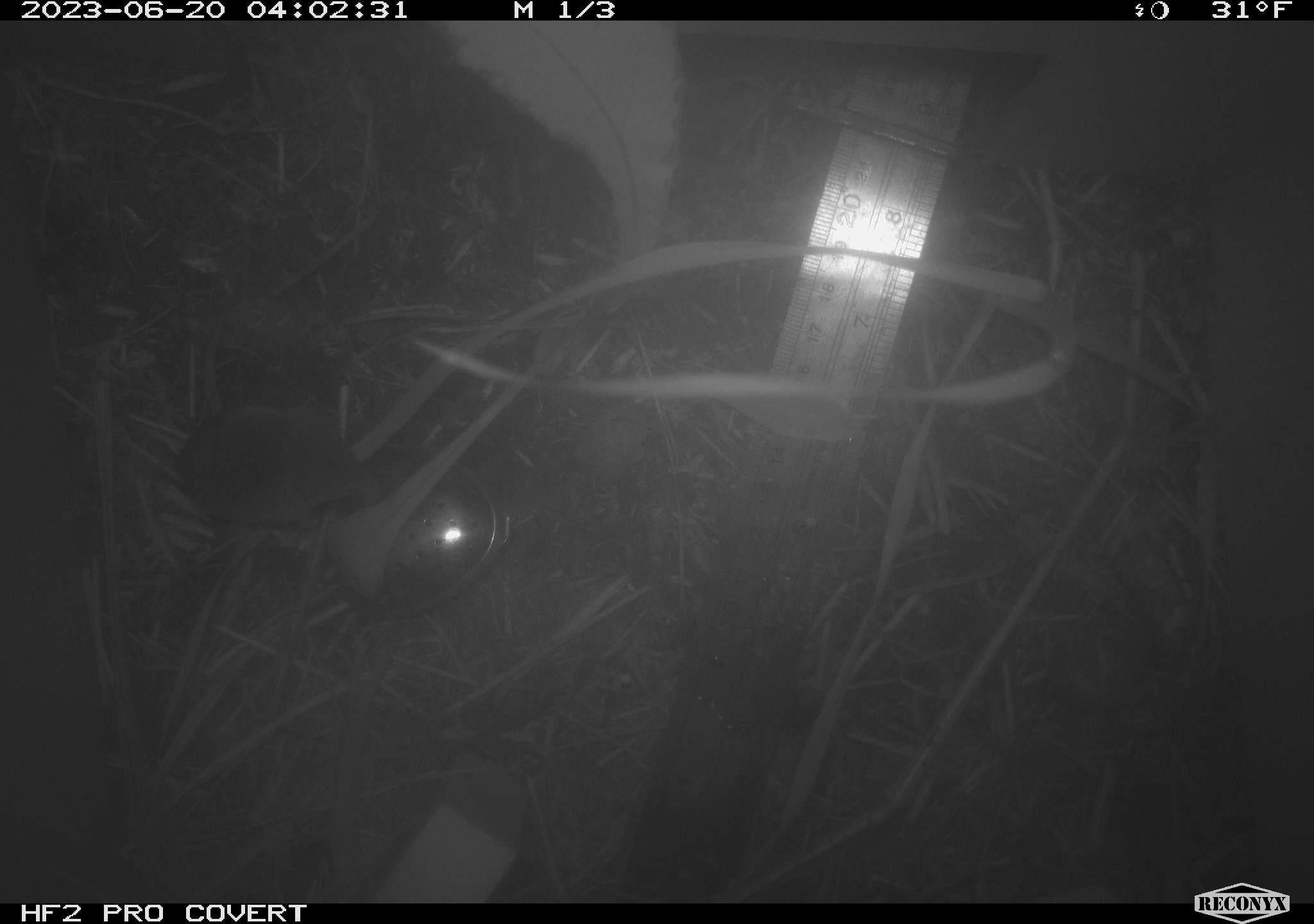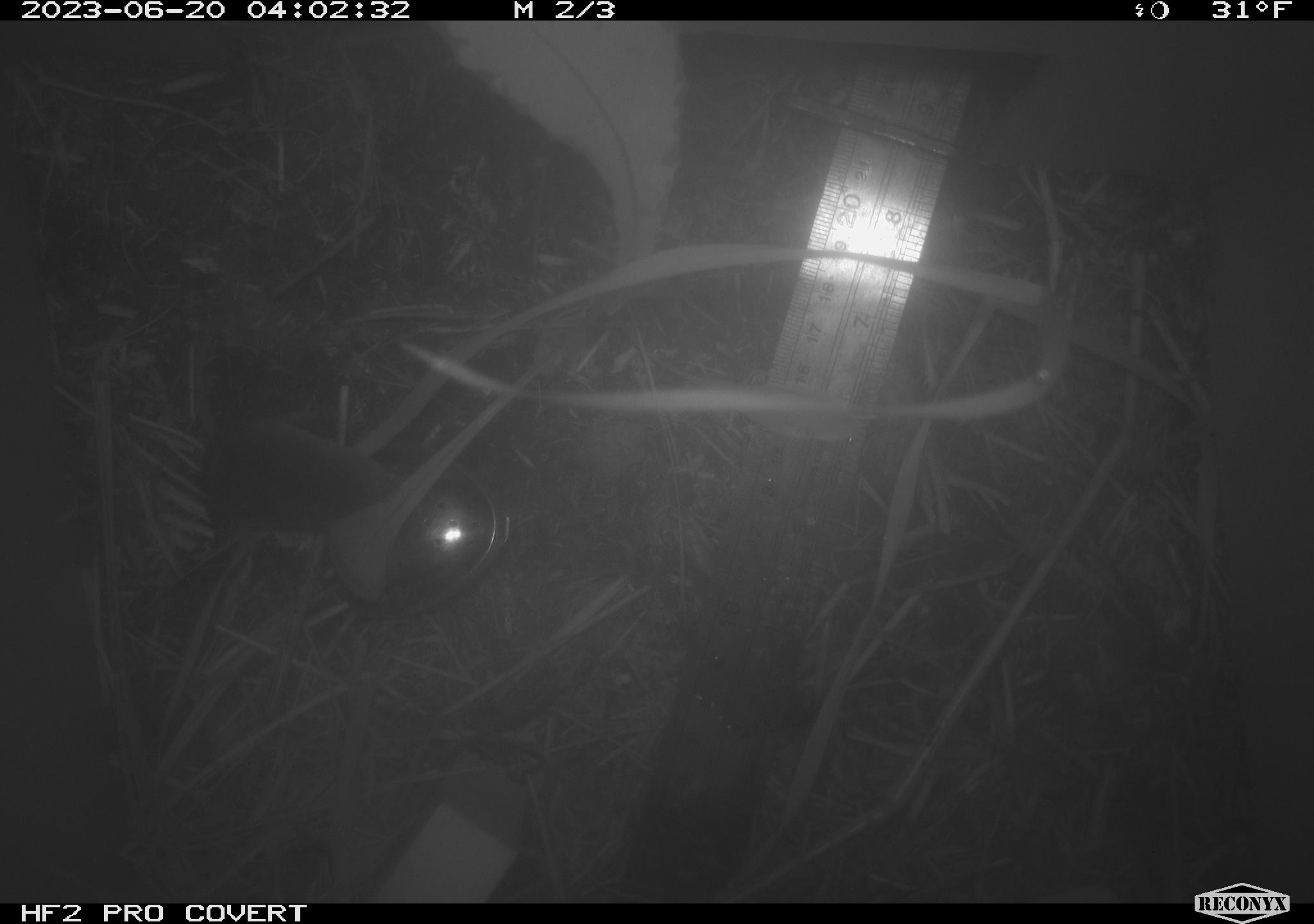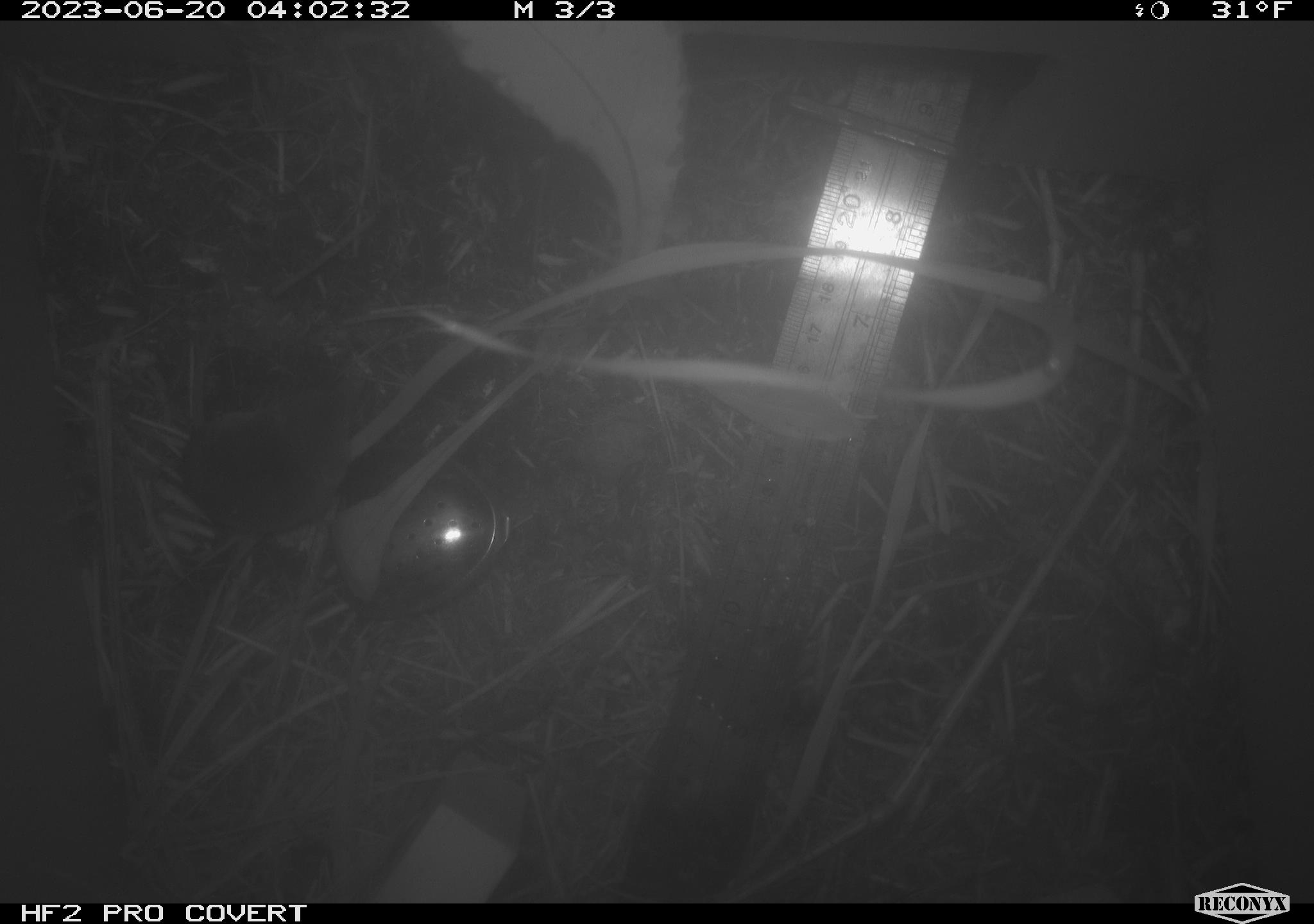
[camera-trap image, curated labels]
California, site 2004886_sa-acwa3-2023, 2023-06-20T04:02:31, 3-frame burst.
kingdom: Animalia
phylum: Chordata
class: Mammalia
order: Eulipotyphla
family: Soricidae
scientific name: Soricidae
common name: shrews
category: soricidae family